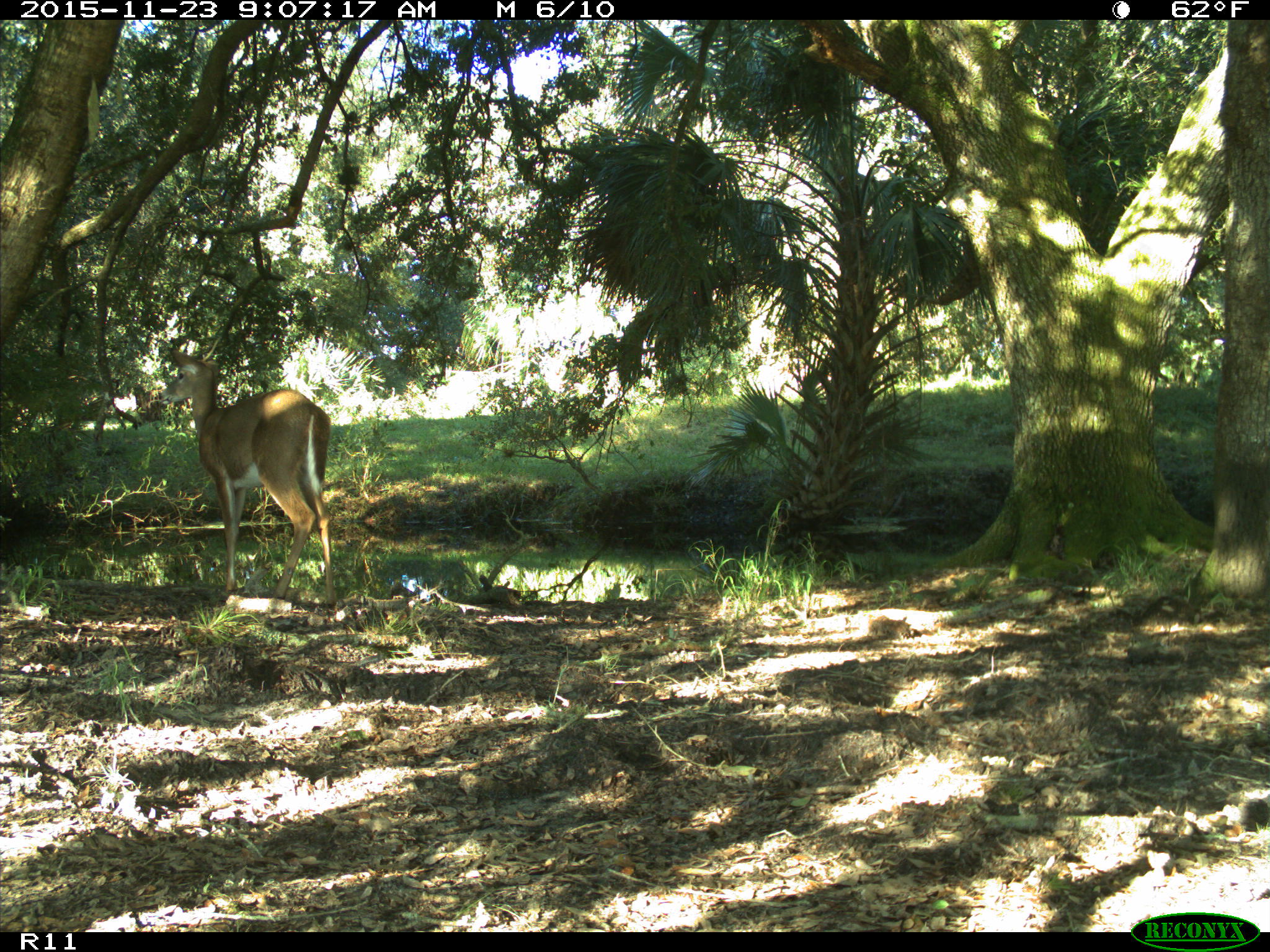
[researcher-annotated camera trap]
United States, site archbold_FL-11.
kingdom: Animalia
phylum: Chordata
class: Mammalia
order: Artiodactyla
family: Cervidae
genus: Odocoileus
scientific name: Odocoileus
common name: deer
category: unidentified deer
Unidentified deer (deer) (Odocoileus).